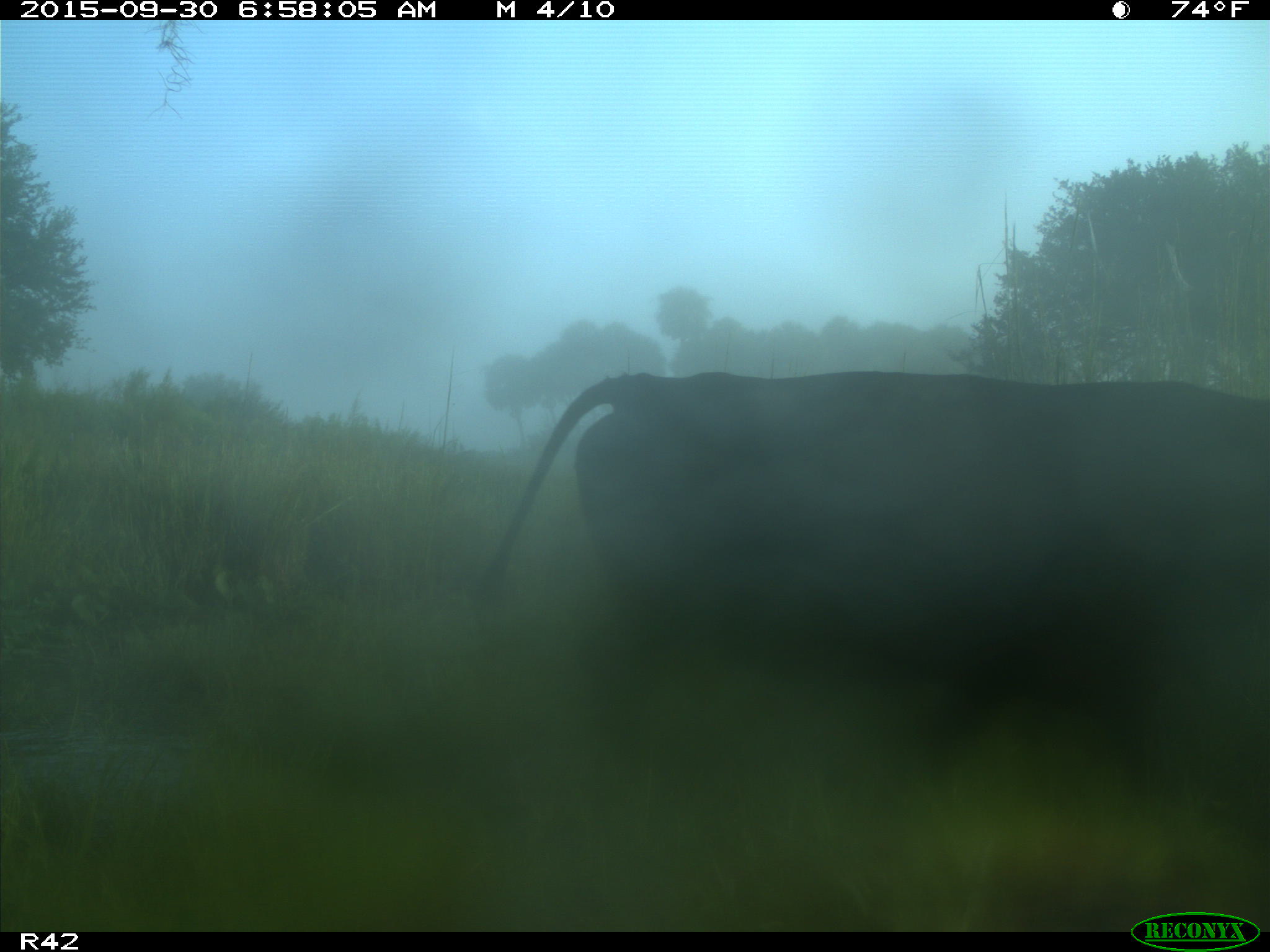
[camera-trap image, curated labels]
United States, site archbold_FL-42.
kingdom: Animalia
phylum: Chordata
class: Mammalia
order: Artiodactyla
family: Bovidae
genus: Bos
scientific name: Bos taurus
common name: domestic cow